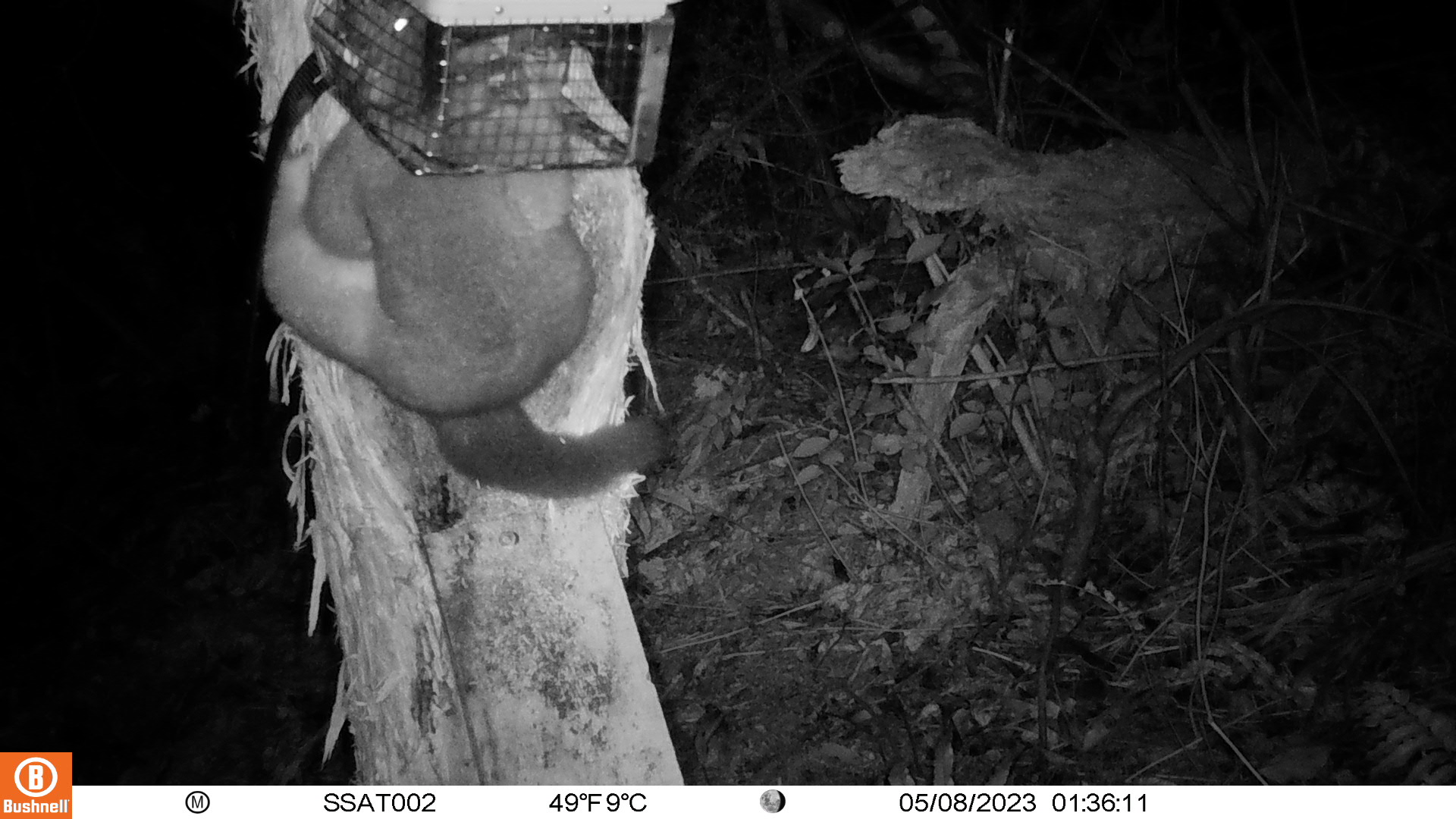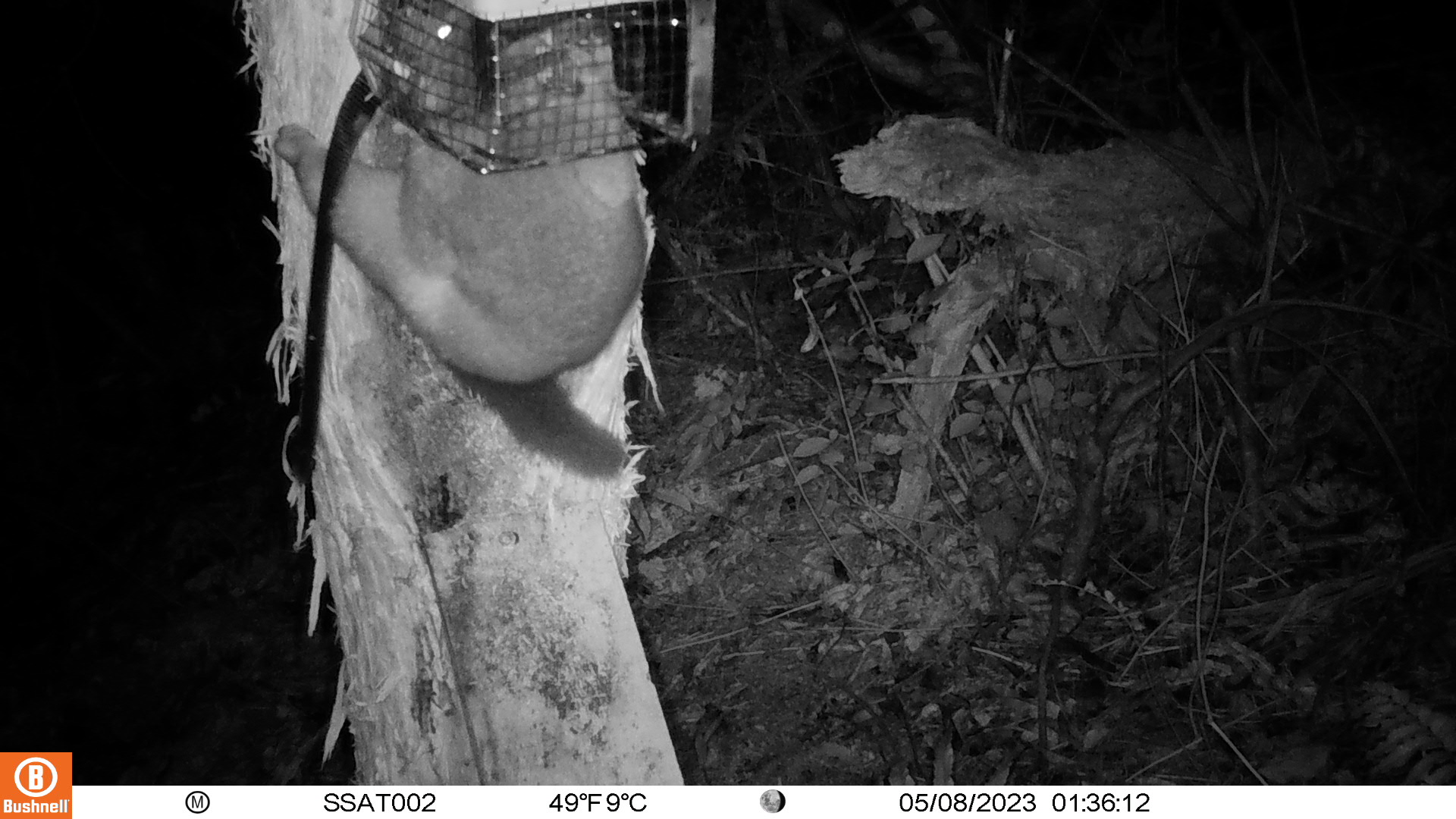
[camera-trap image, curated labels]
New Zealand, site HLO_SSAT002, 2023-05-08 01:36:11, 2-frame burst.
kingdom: Animalia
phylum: Chordata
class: Mammalia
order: Diprotodontia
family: Phalangeridae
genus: Trichosurus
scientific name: Trichosurus vulpecula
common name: common brushtail possum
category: possum